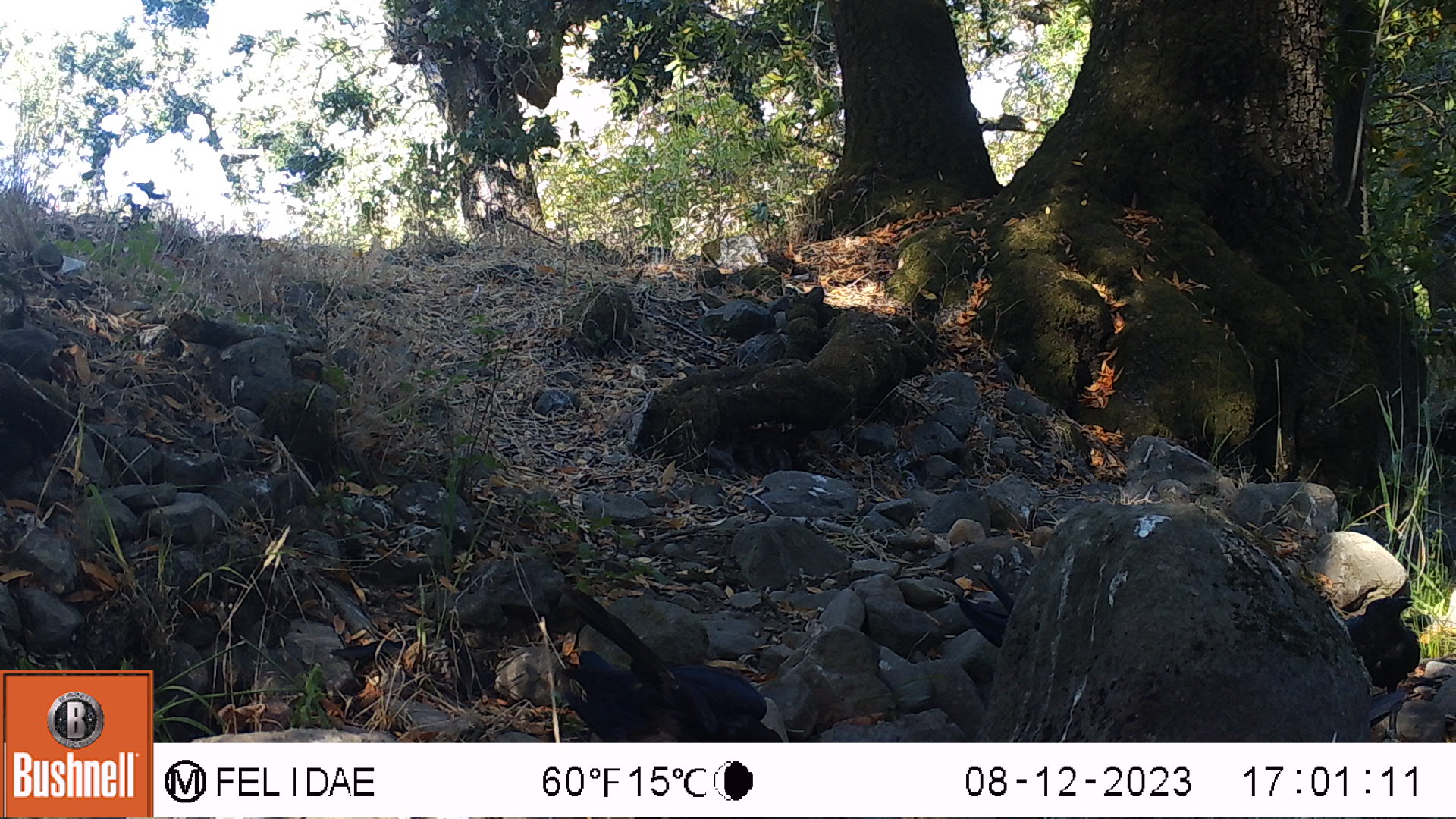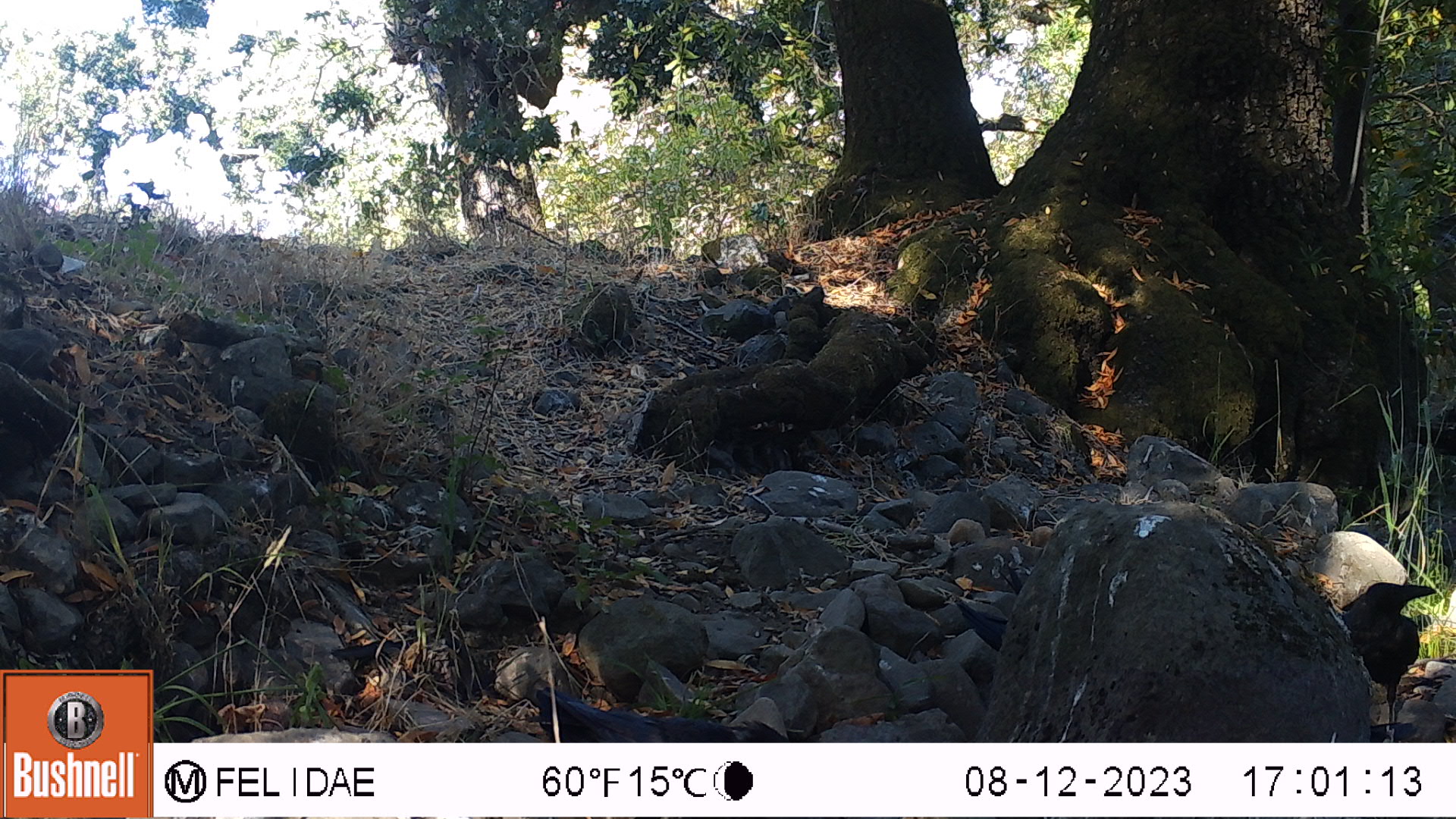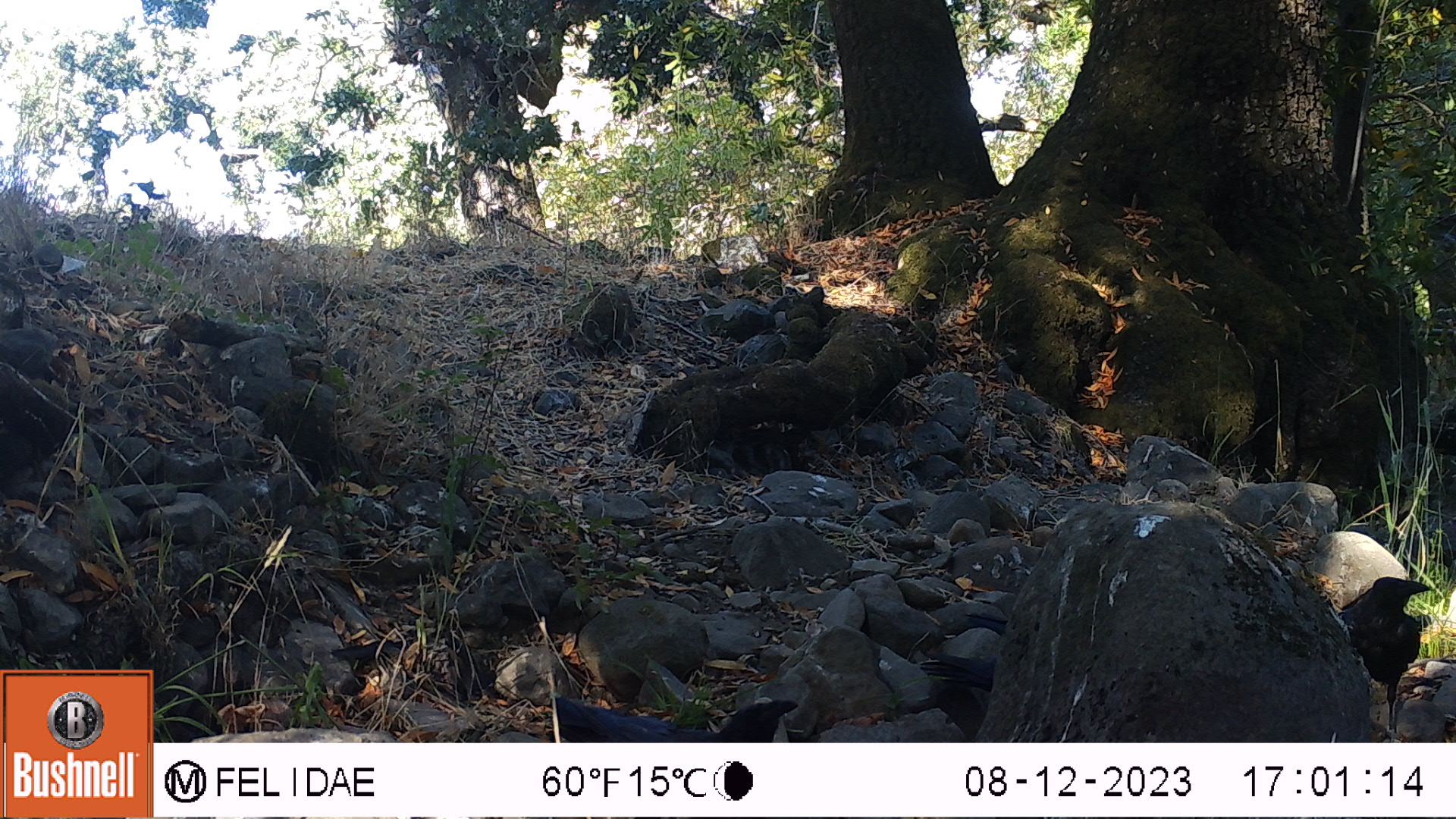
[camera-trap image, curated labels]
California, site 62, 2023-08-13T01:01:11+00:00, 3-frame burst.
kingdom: Animalia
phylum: Chordata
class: Aves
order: Passeriformes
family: Corvidae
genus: Corvus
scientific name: Corvus brachyrhynchos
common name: american crow